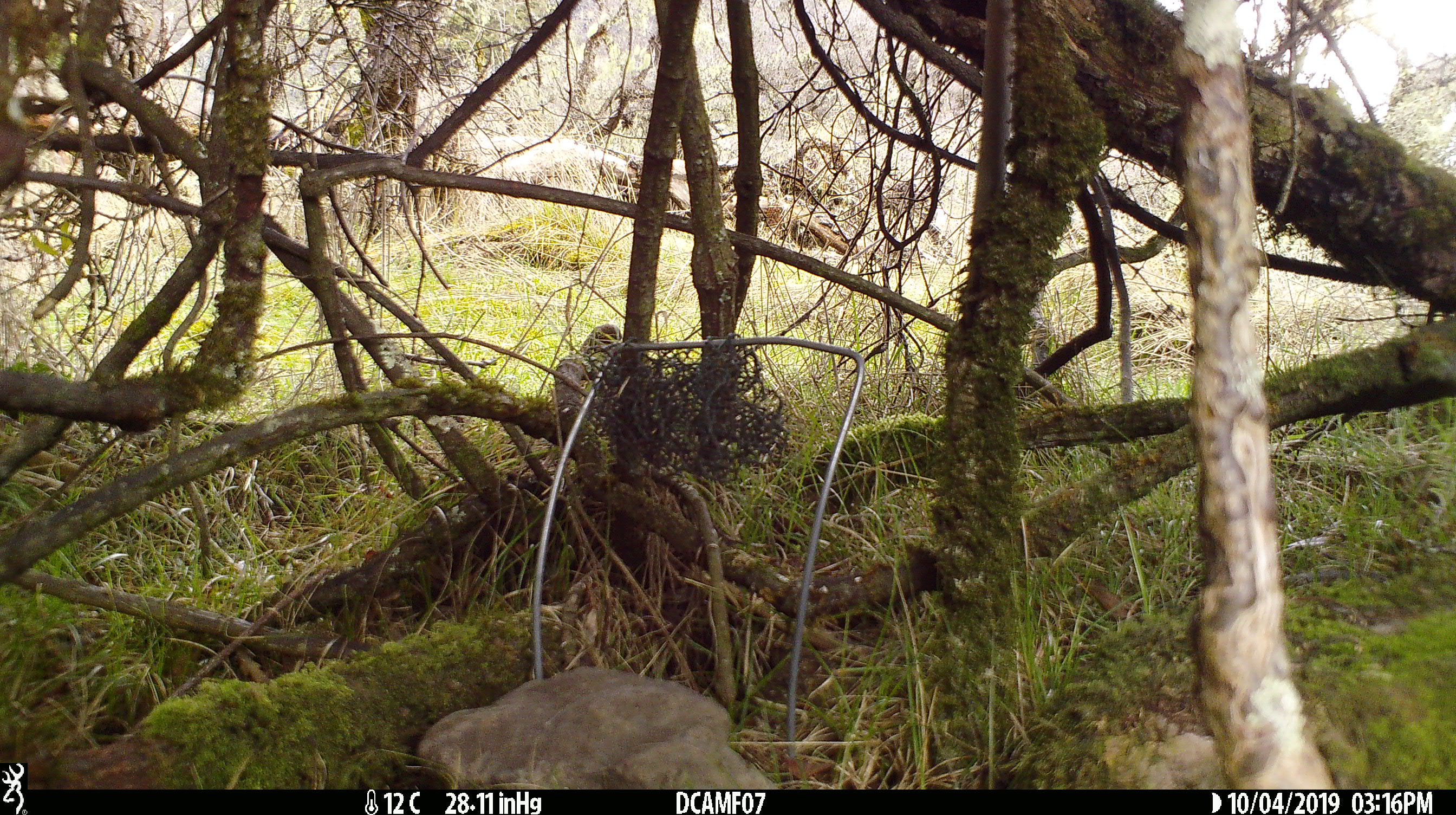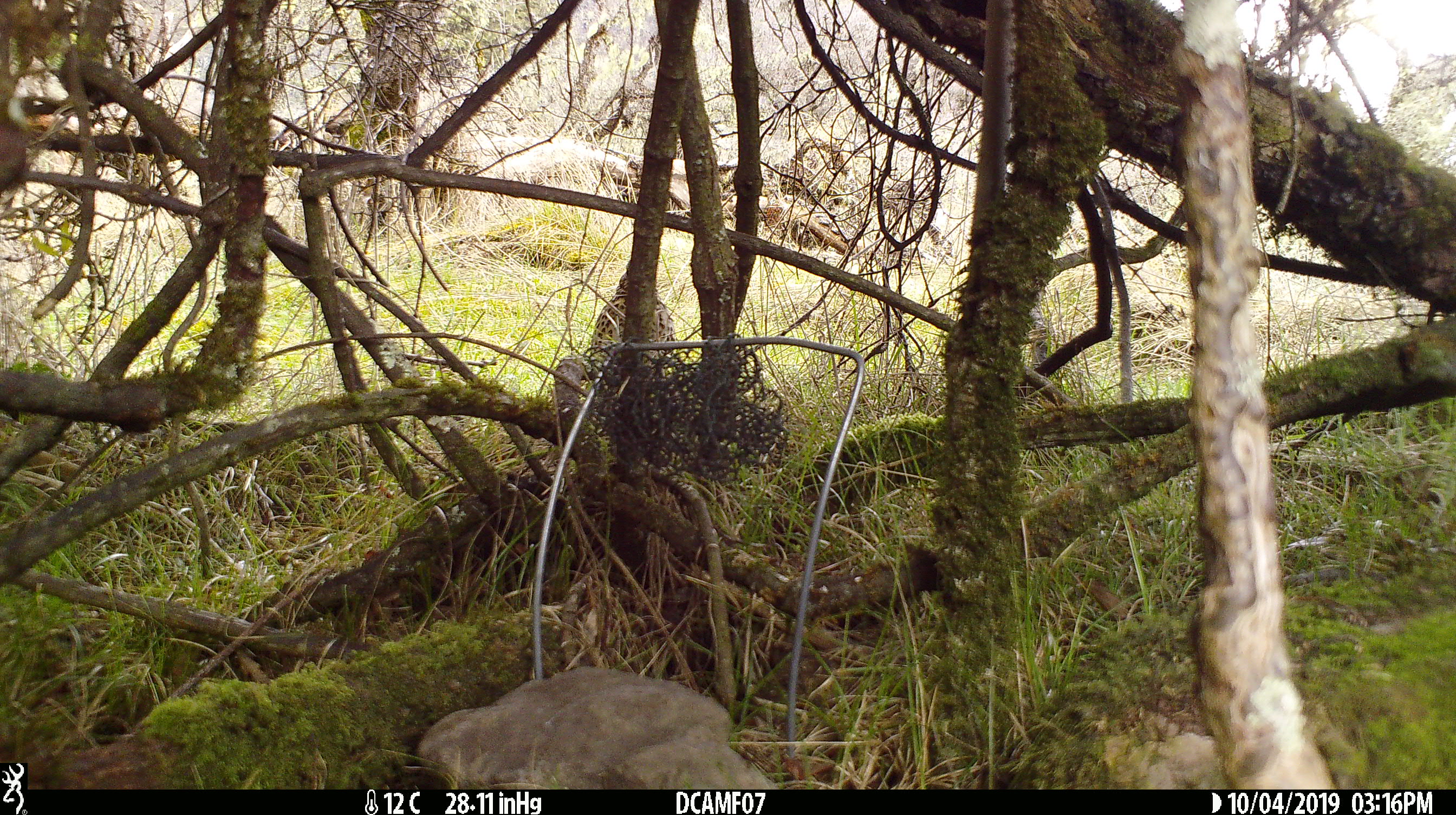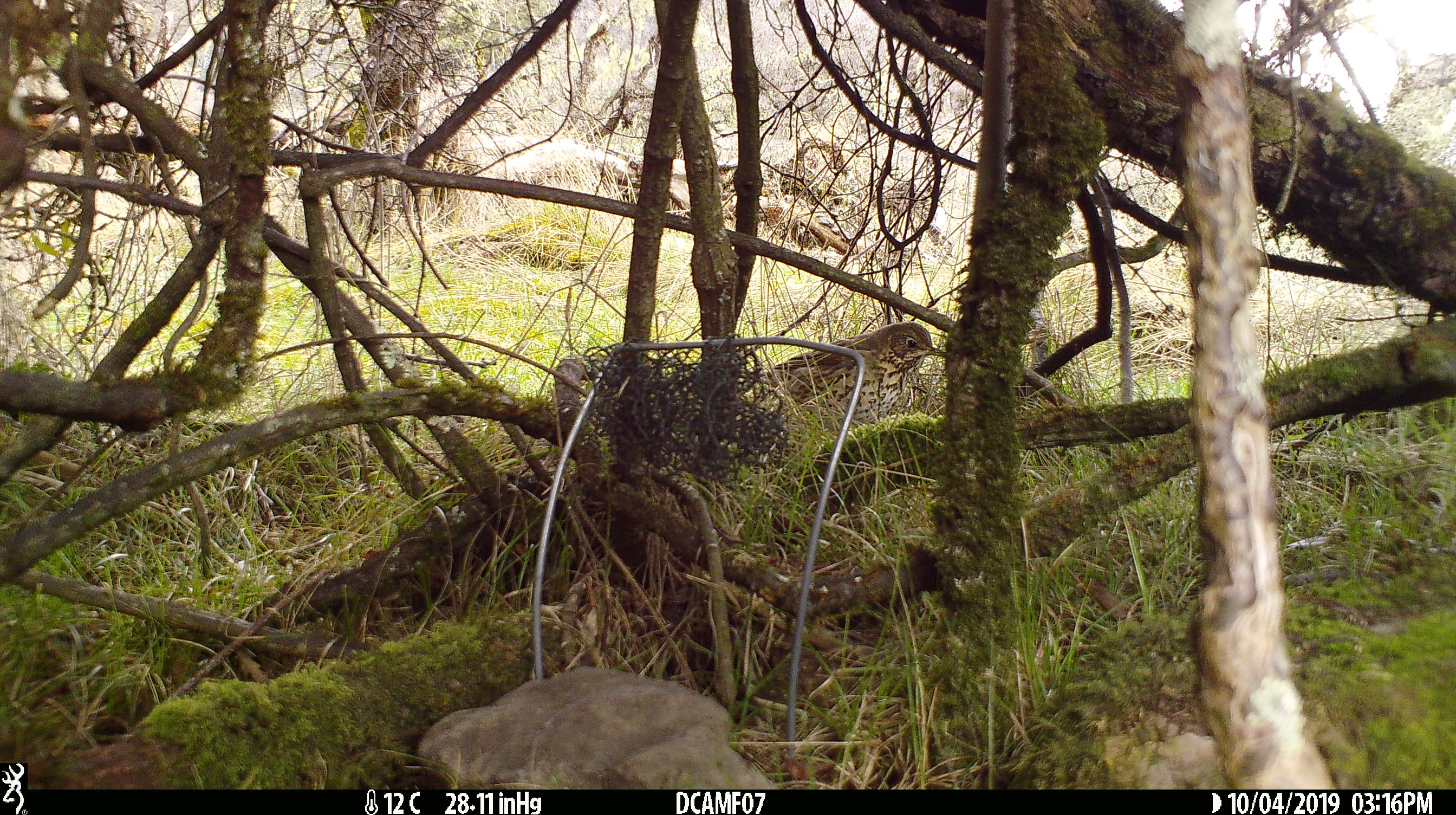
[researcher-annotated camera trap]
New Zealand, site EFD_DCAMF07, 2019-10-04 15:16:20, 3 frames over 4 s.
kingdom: Animalia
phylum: Chordata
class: Aves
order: Passeriformes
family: Turdidae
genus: Turdus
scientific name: Turdus philomelos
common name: song thrush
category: thrush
Thrush (song thrush) (Turdus philomelos).